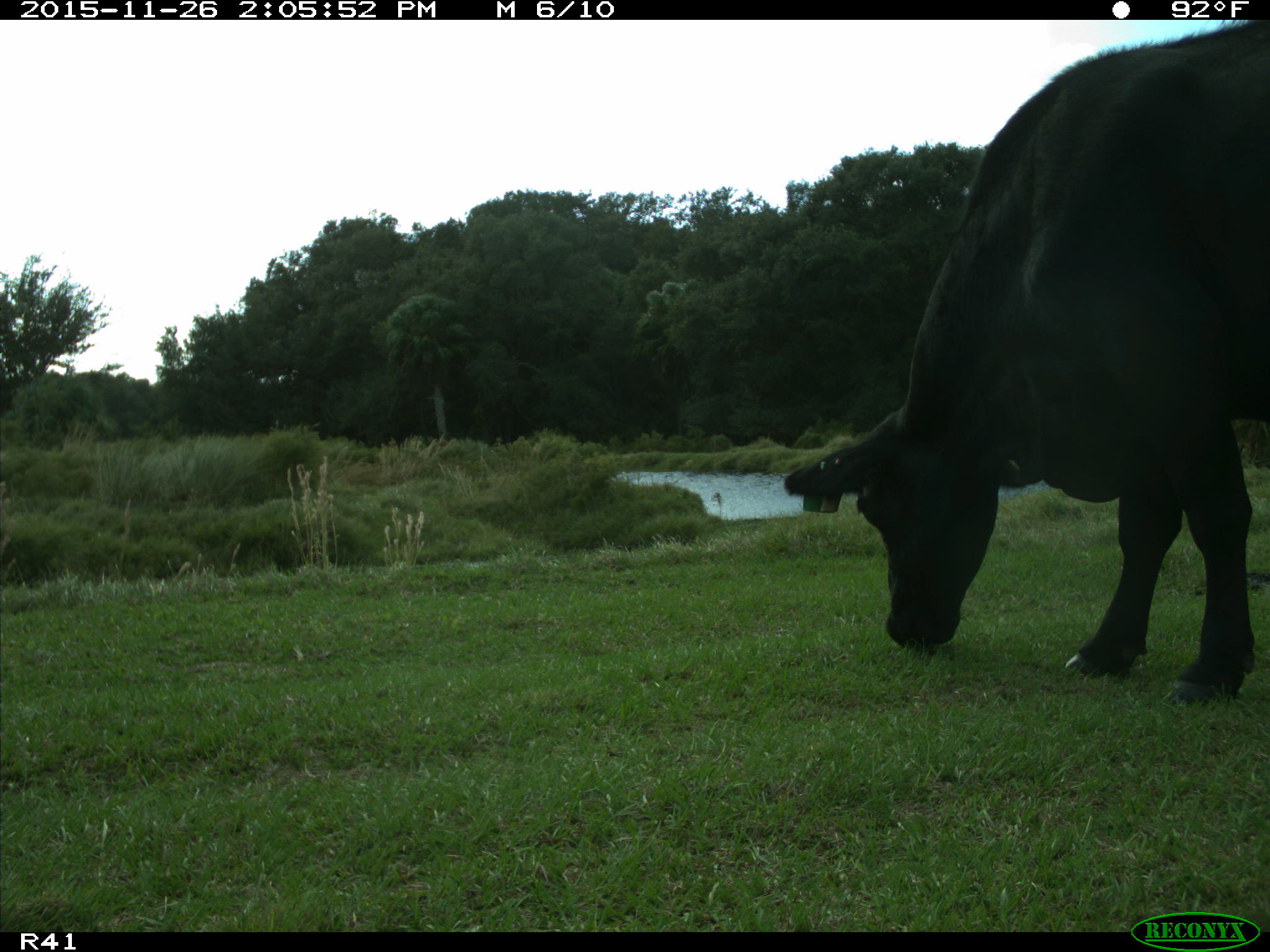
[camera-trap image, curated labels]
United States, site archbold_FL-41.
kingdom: Animalia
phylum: Chordata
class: Mammalia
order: Artiodactyla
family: Bovidae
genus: Bos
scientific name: Bos taurus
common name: domestic cow